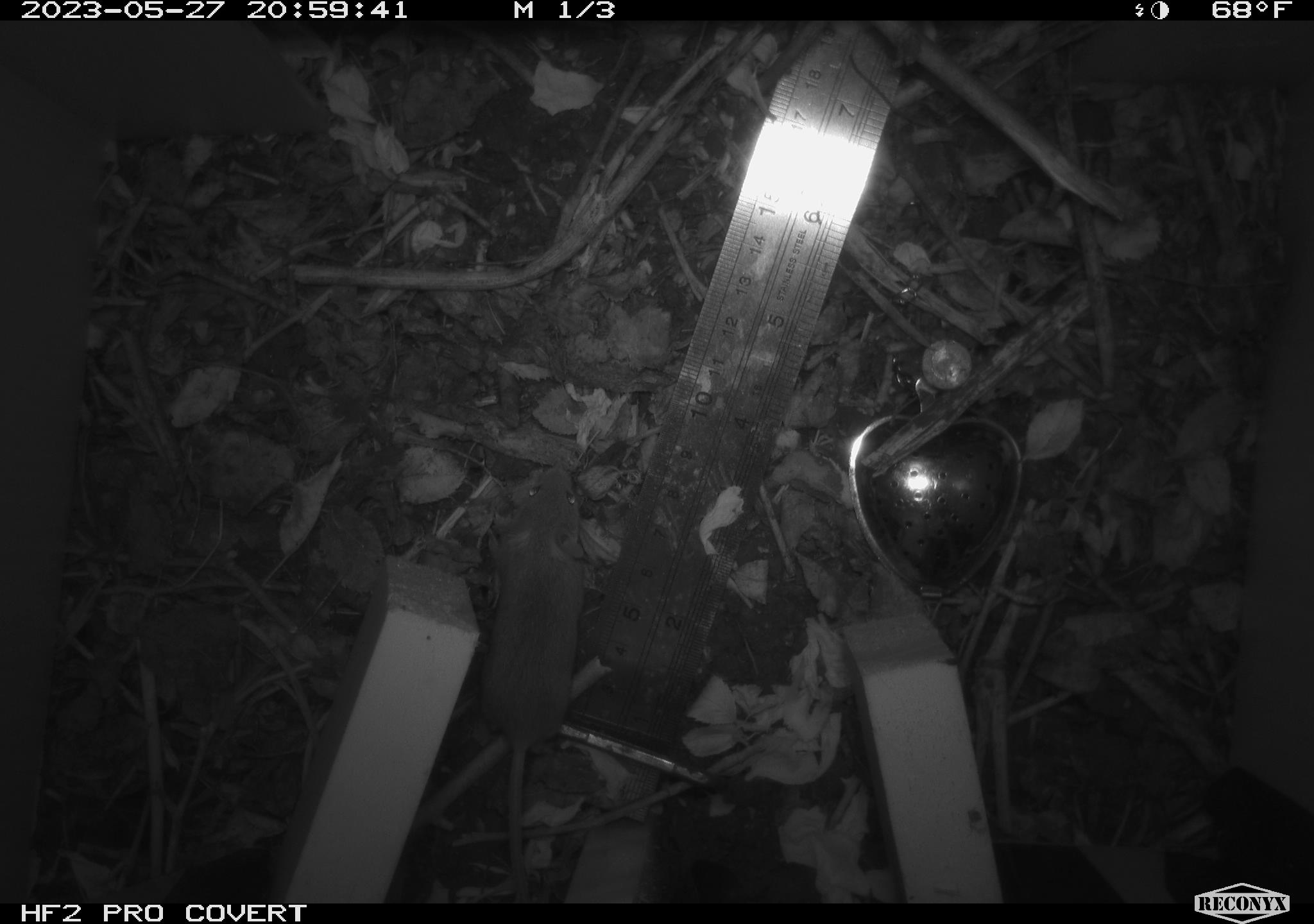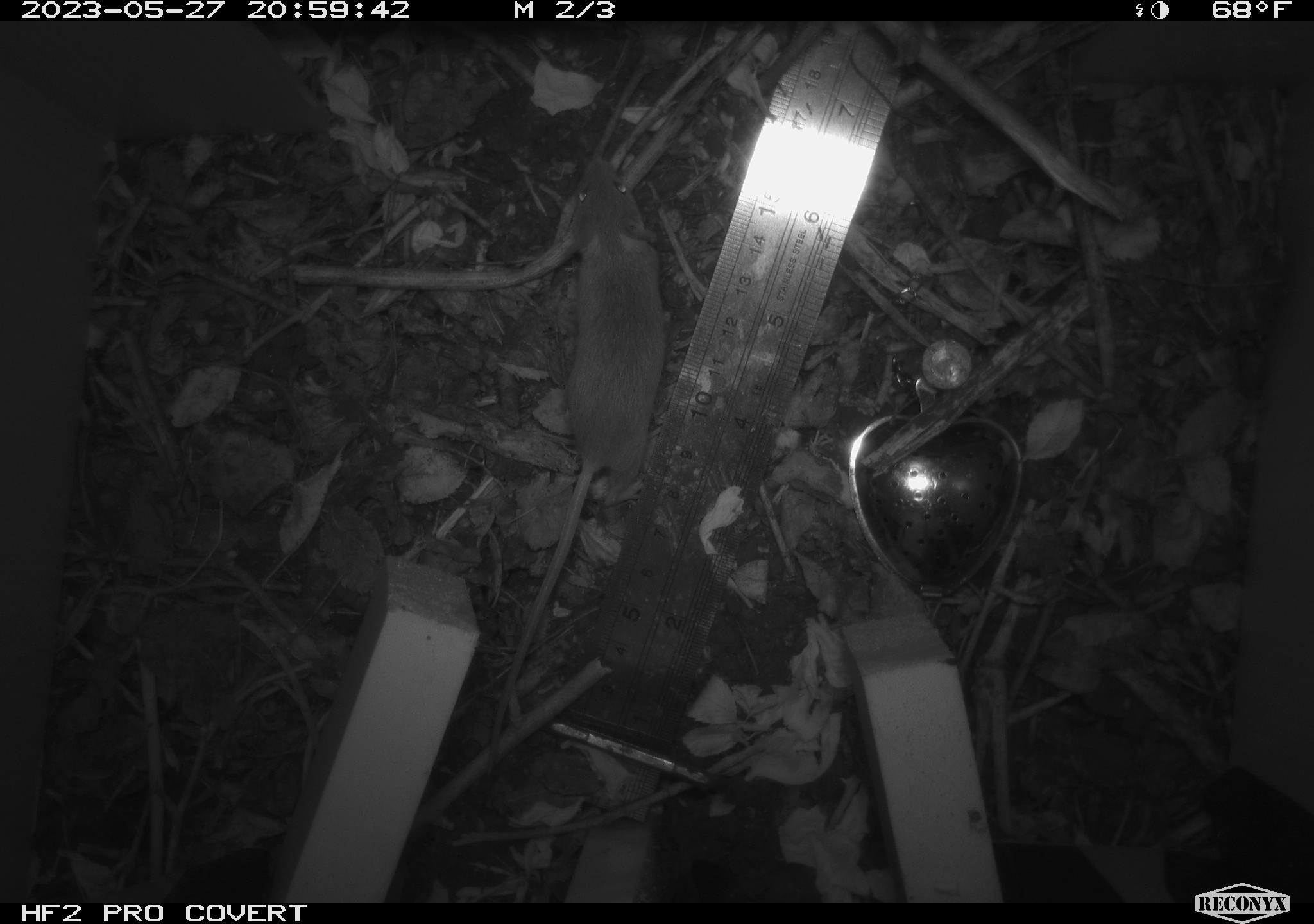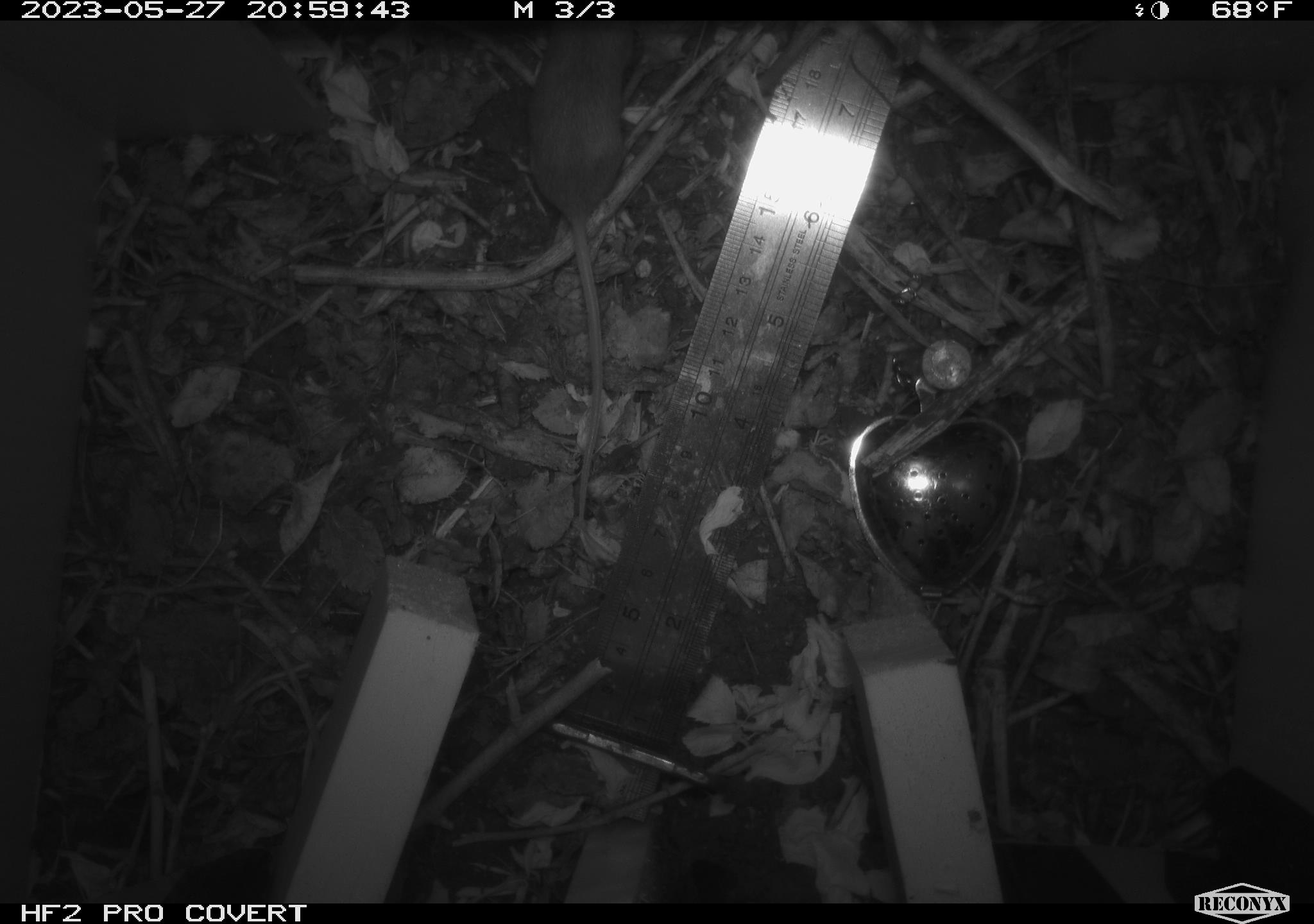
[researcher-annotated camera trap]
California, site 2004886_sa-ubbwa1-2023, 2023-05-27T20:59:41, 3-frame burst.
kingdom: Animalia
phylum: Chordata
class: Mammalia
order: Rodentia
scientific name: Rodentia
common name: rodent